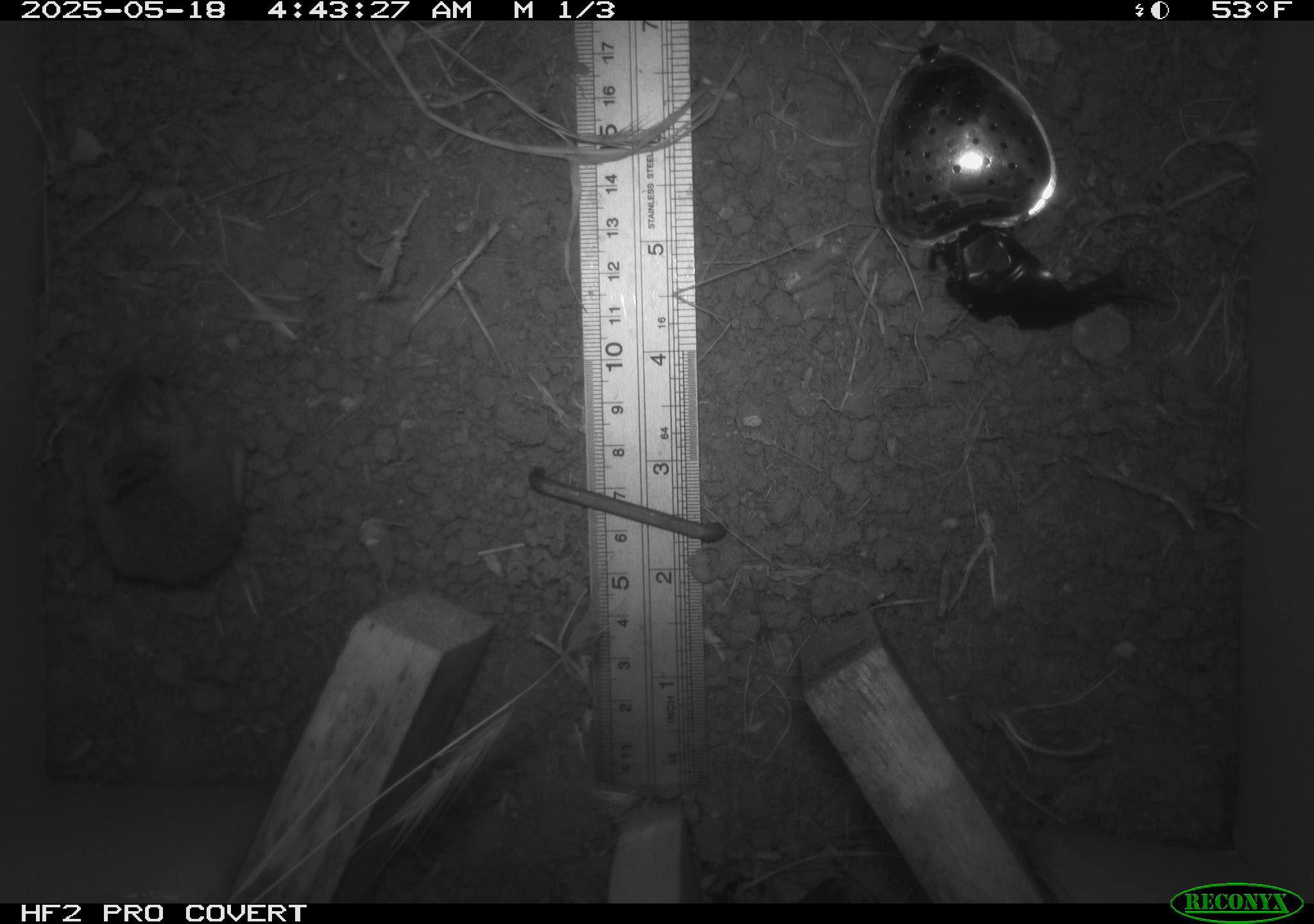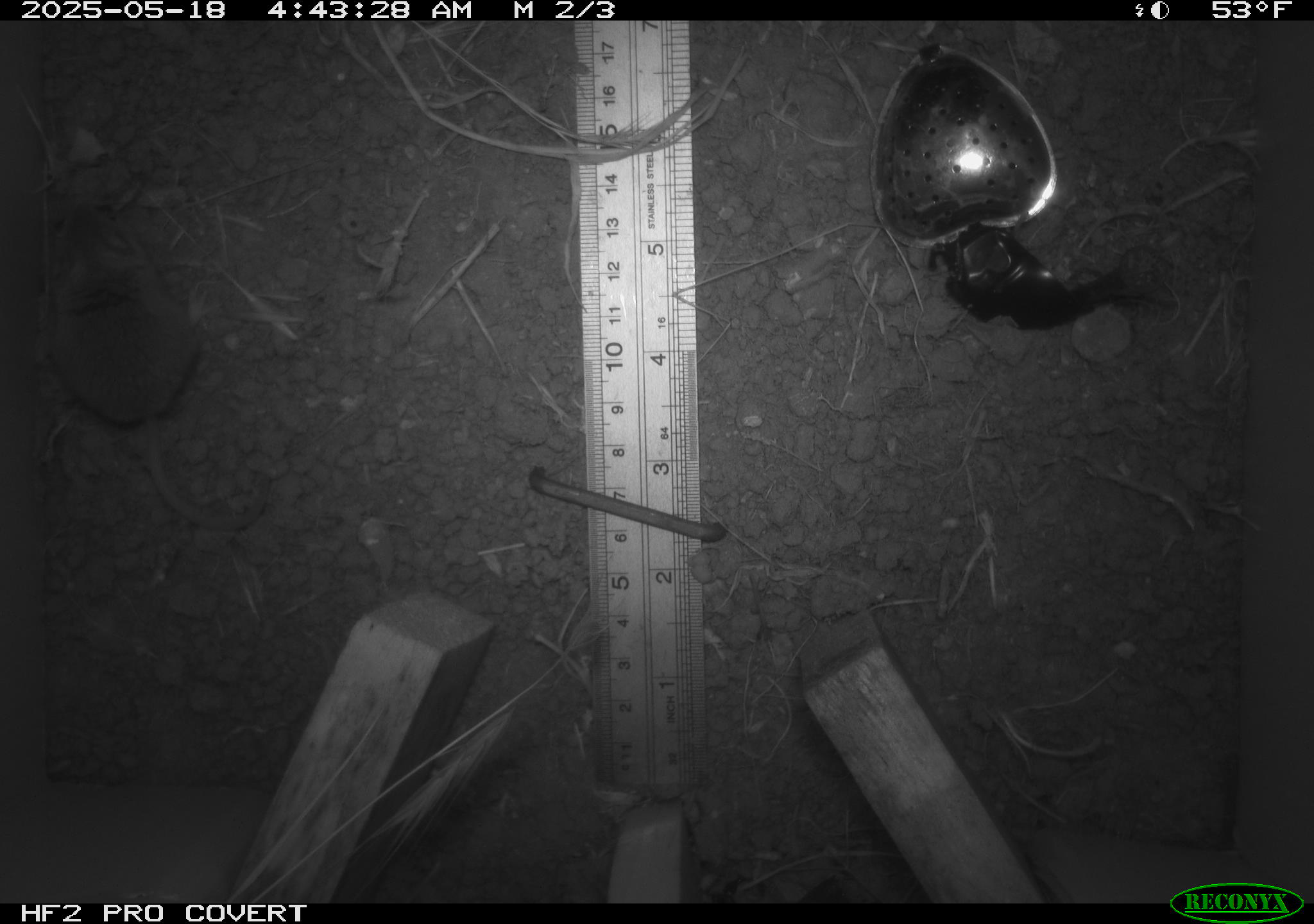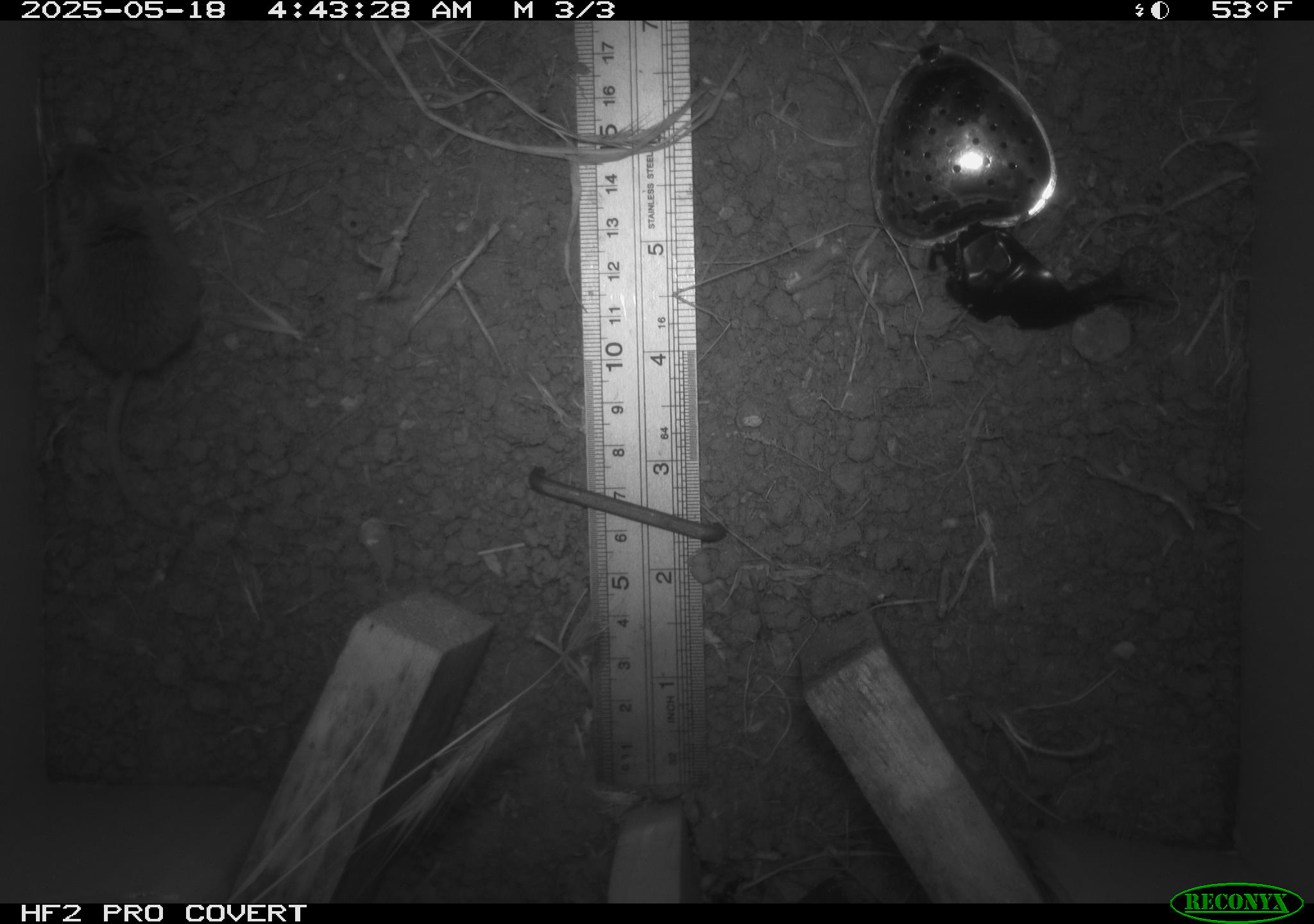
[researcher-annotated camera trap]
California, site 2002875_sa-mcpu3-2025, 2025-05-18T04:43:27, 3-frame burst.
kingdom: Animalia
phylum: Chordata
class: Mammalia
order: Rodentia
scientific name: Rodentia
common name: mouse species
Mouse species (Rodentia).